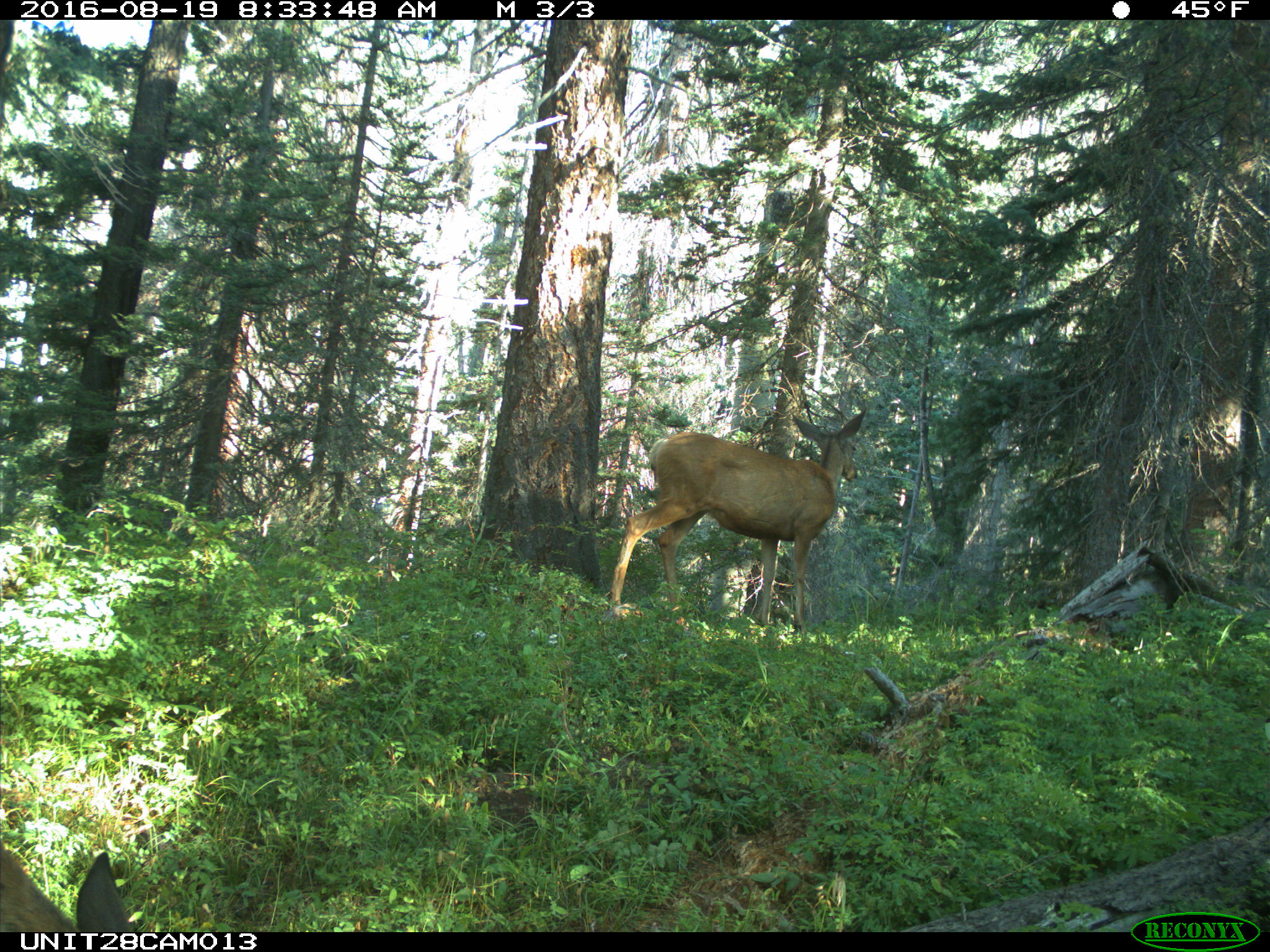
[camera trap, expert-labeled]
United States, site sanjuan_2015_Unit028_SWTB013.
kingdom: Animalia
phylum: Chordata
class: Mammalia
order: Artiodactyla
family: Cervidae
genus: Odocoileus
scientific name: Odocoileus hemionus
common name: mule deer